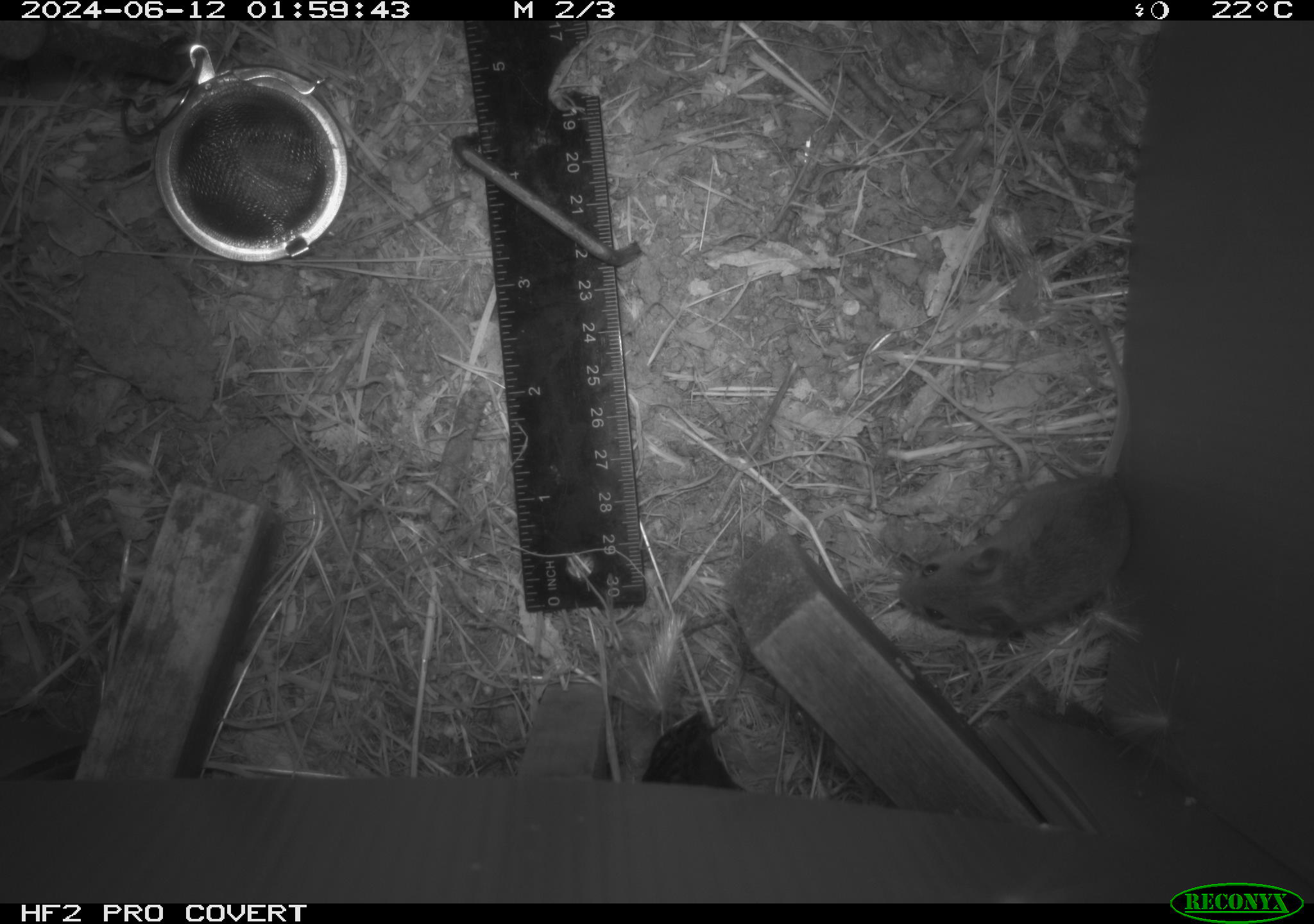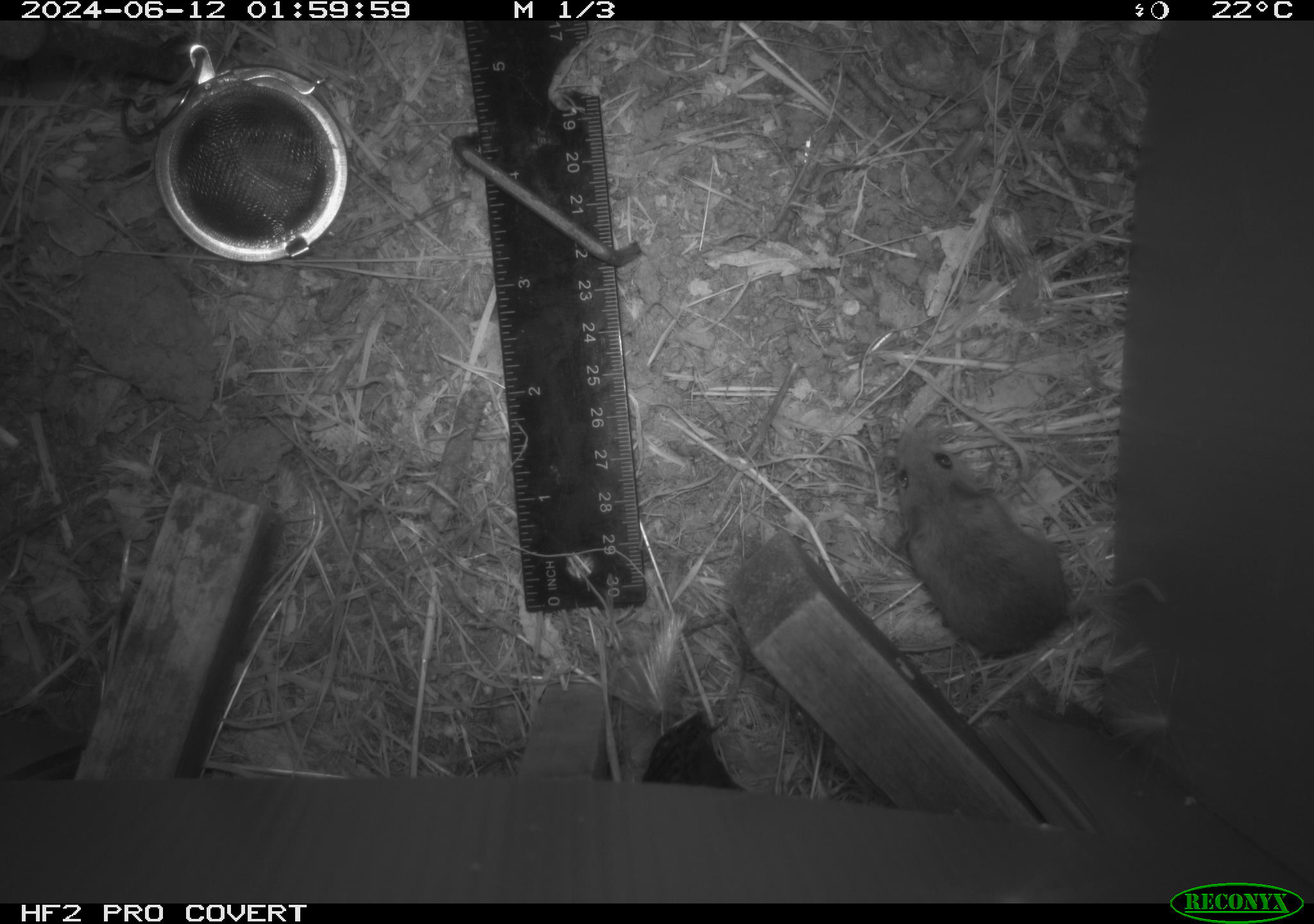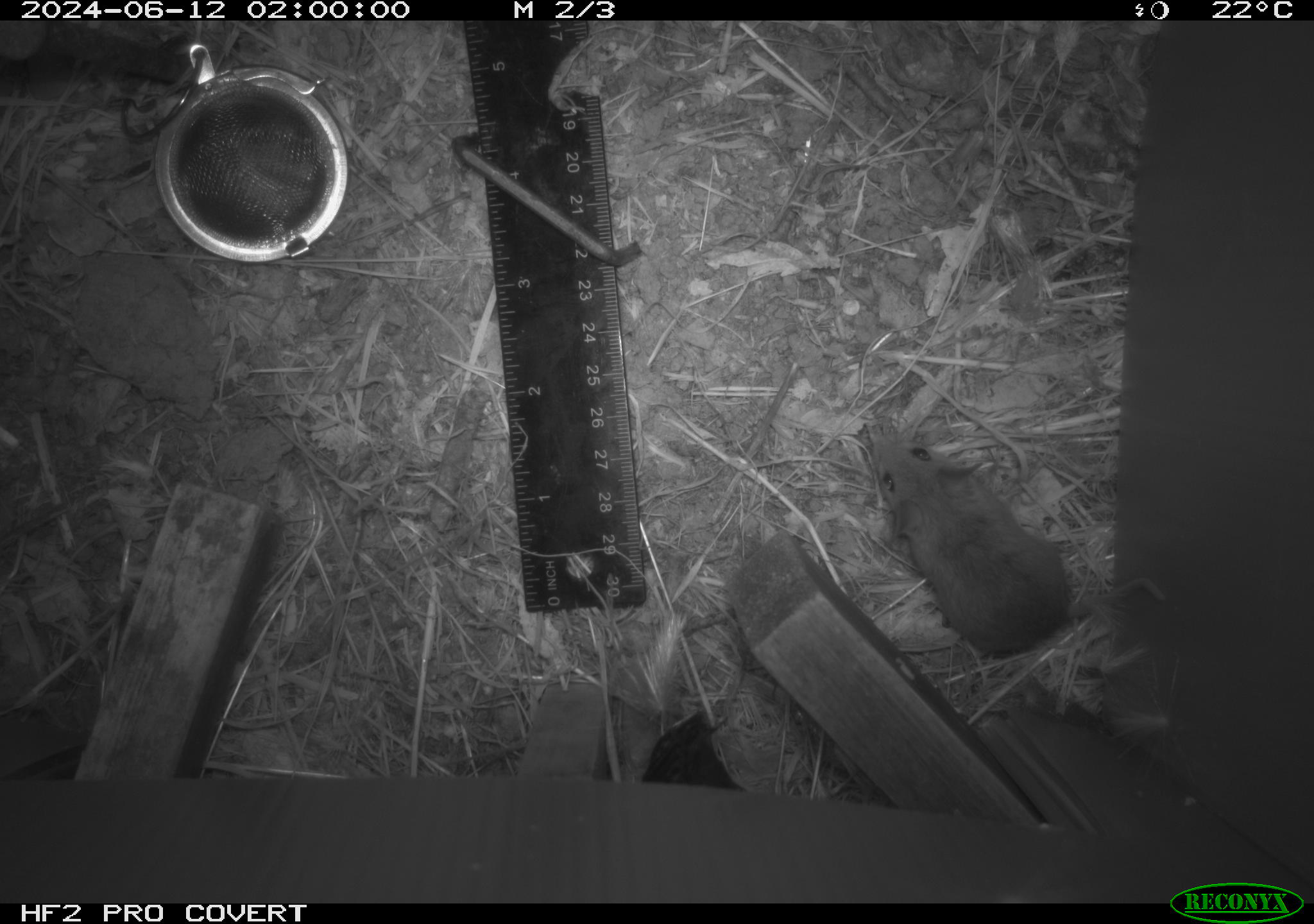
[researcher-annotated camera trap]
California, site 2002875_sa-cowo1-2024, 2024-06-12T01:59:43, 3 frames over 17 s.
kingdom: Animalia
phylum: Chordata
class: Mammalia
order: Rodentia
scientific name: Rodentia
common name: mouse species